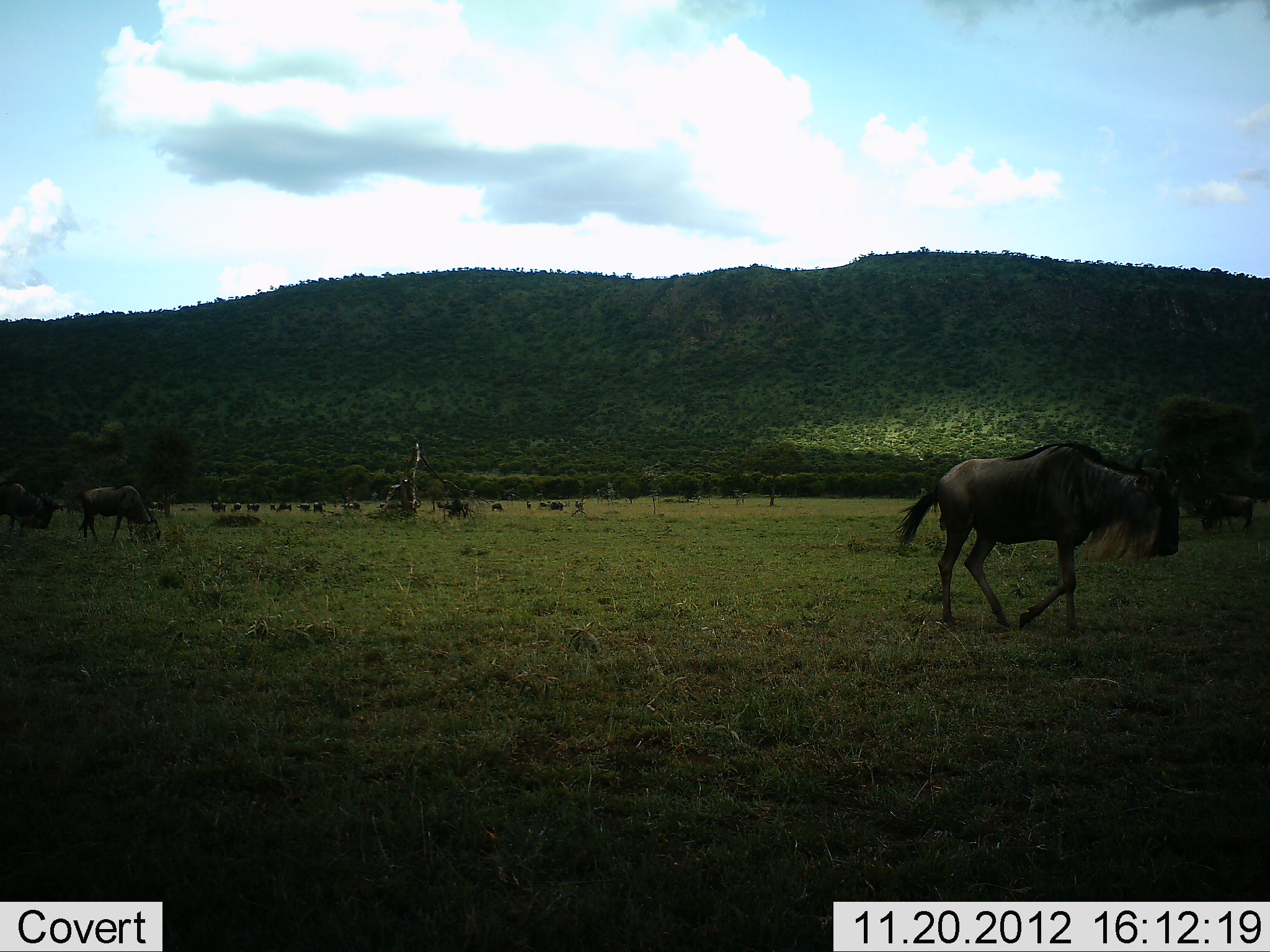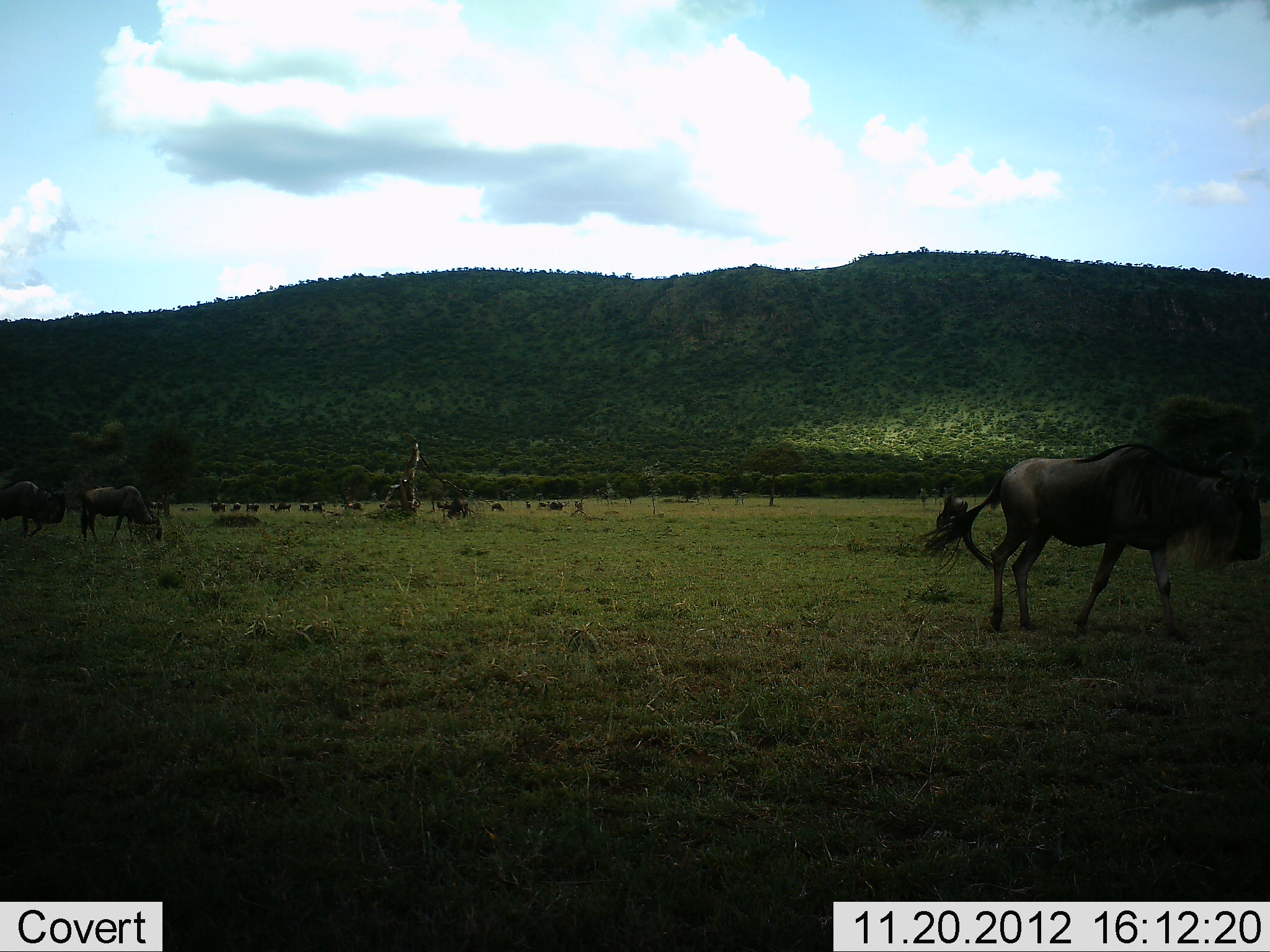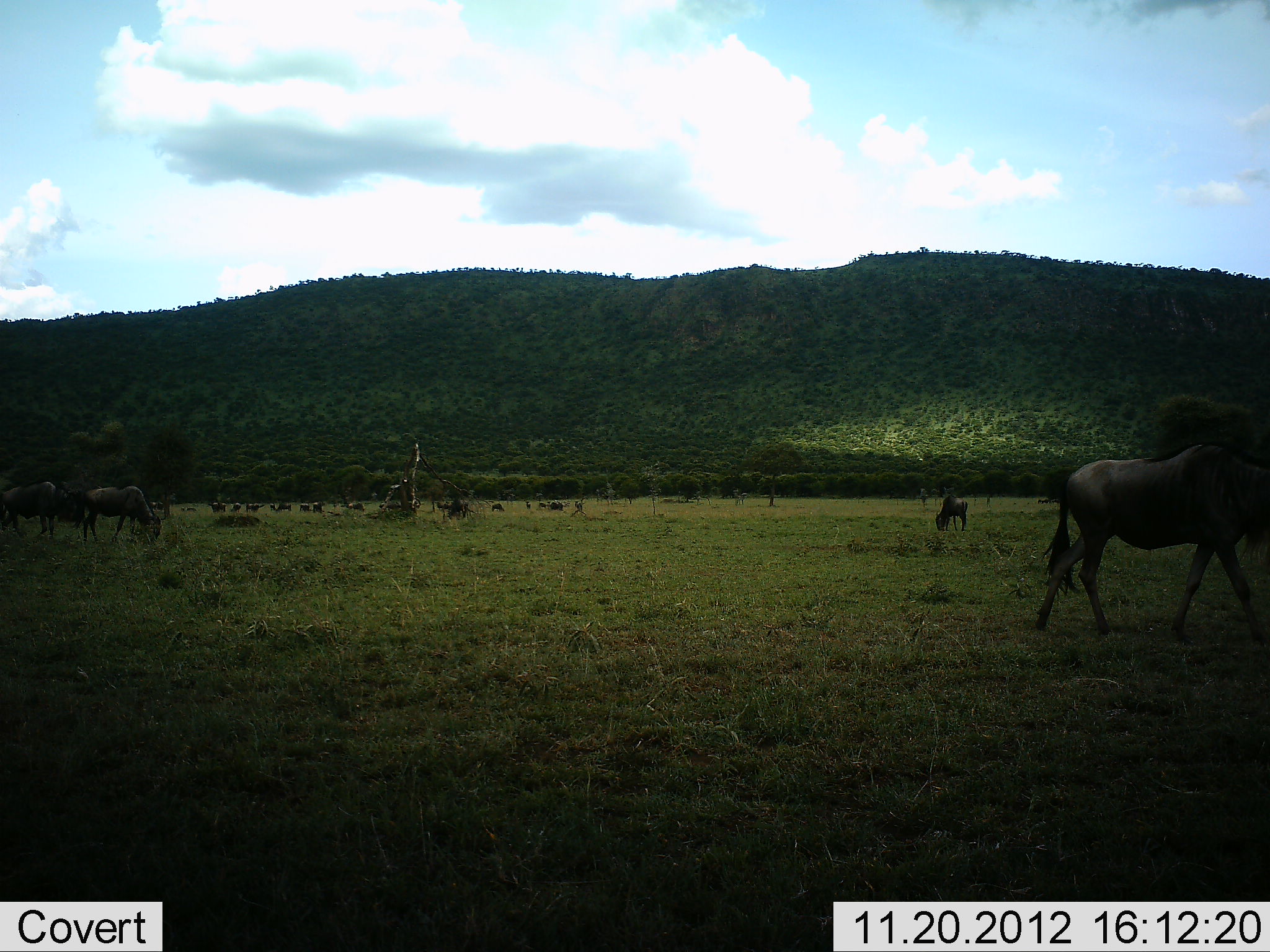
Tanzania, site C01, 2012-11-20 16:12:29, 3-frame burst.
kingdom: Animalia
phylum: Chordata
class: Mammalia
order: Artiodactyla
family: Bovidae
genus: Connochaetes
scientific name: Connochaetes taurinus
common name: blue wildebeest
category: wildebeest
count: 11-50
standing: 30%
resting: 5%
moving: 80%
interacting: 0%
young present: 0%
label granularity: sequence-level